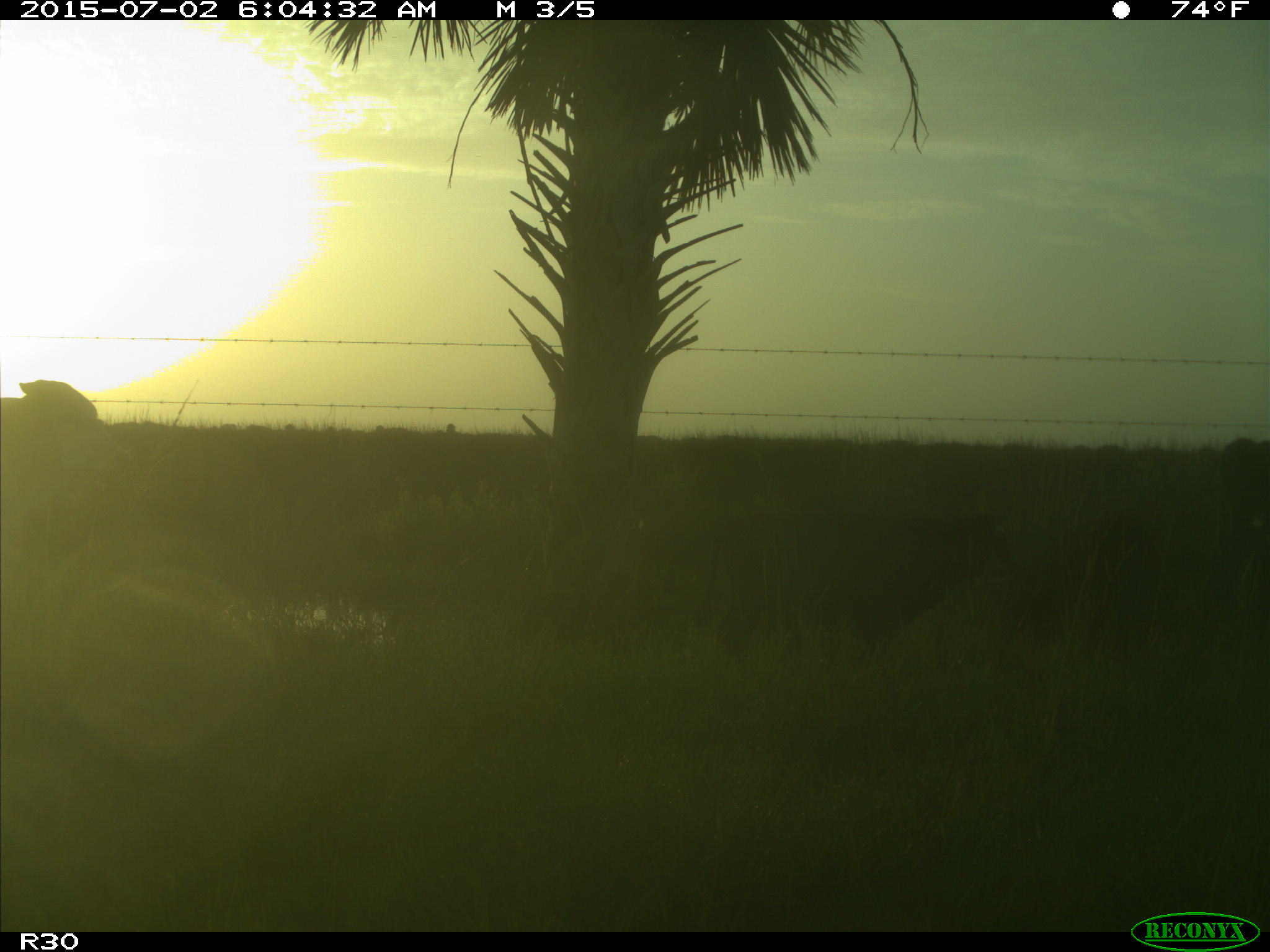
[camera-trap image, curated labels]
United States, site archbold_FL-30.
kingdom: Animalia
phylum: Chordata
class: Mammalia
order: Artiodactyla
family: Bovidae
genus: Bos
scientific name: Bos taurus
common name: domestic cow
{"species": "Bos taurus (domestic cow)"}